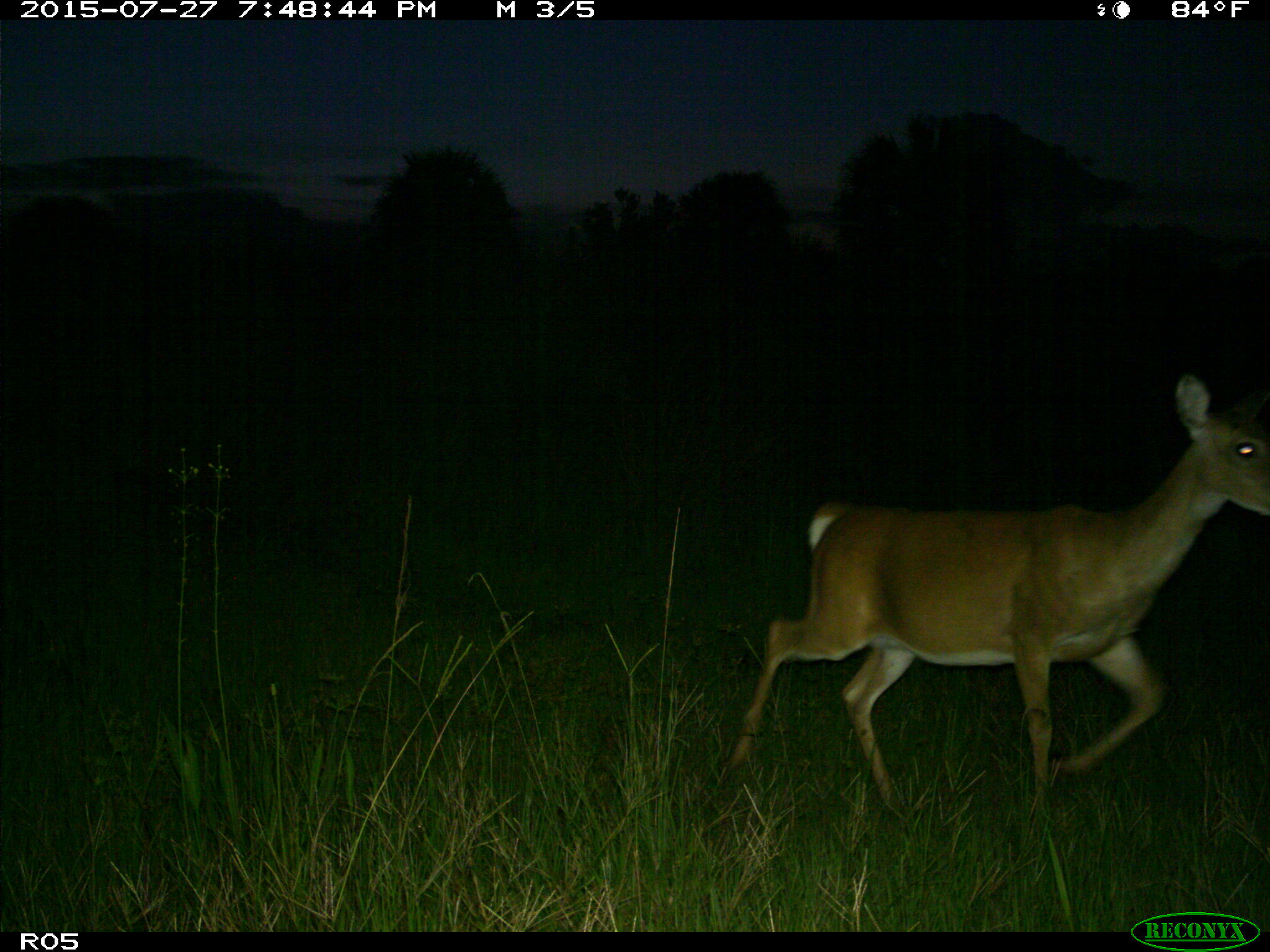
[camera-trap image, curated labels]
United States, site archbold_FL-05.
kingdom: Animalia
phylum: Chordata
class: Mammalia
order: Artiodactyla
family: Cervidae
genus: Odocoileus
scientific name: Odocoileus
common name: deer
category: unidentified deer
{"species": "unidentified deer (deer) (Odocoileus)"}